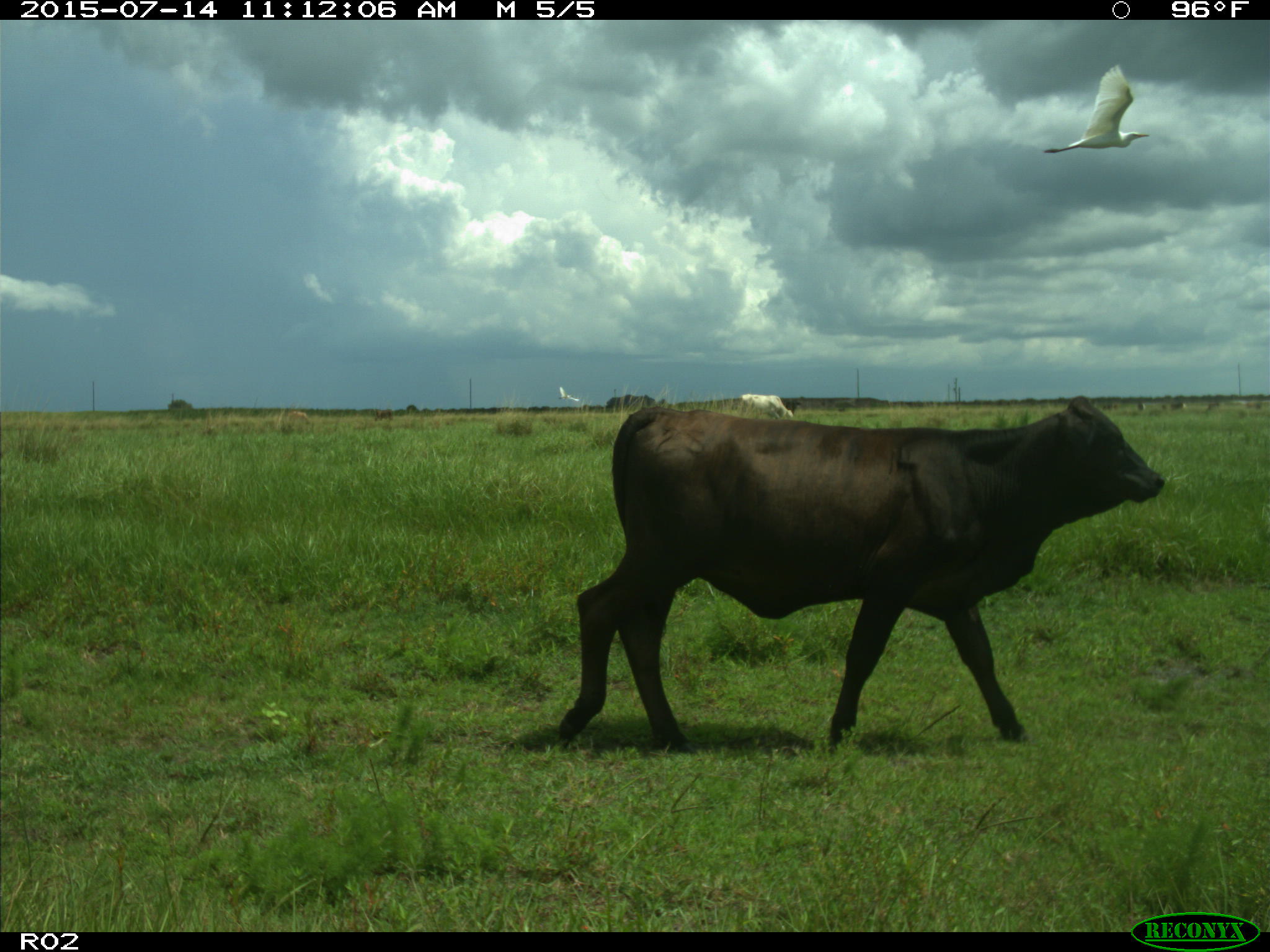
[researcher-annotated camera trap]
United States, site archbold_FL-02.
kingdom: Animalia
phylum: Chordata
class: Mammalia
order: Artiodactyla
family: Bovidae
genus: Bos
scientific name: Bos taurus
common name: domestic cow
Bos taurus (domestic cow).